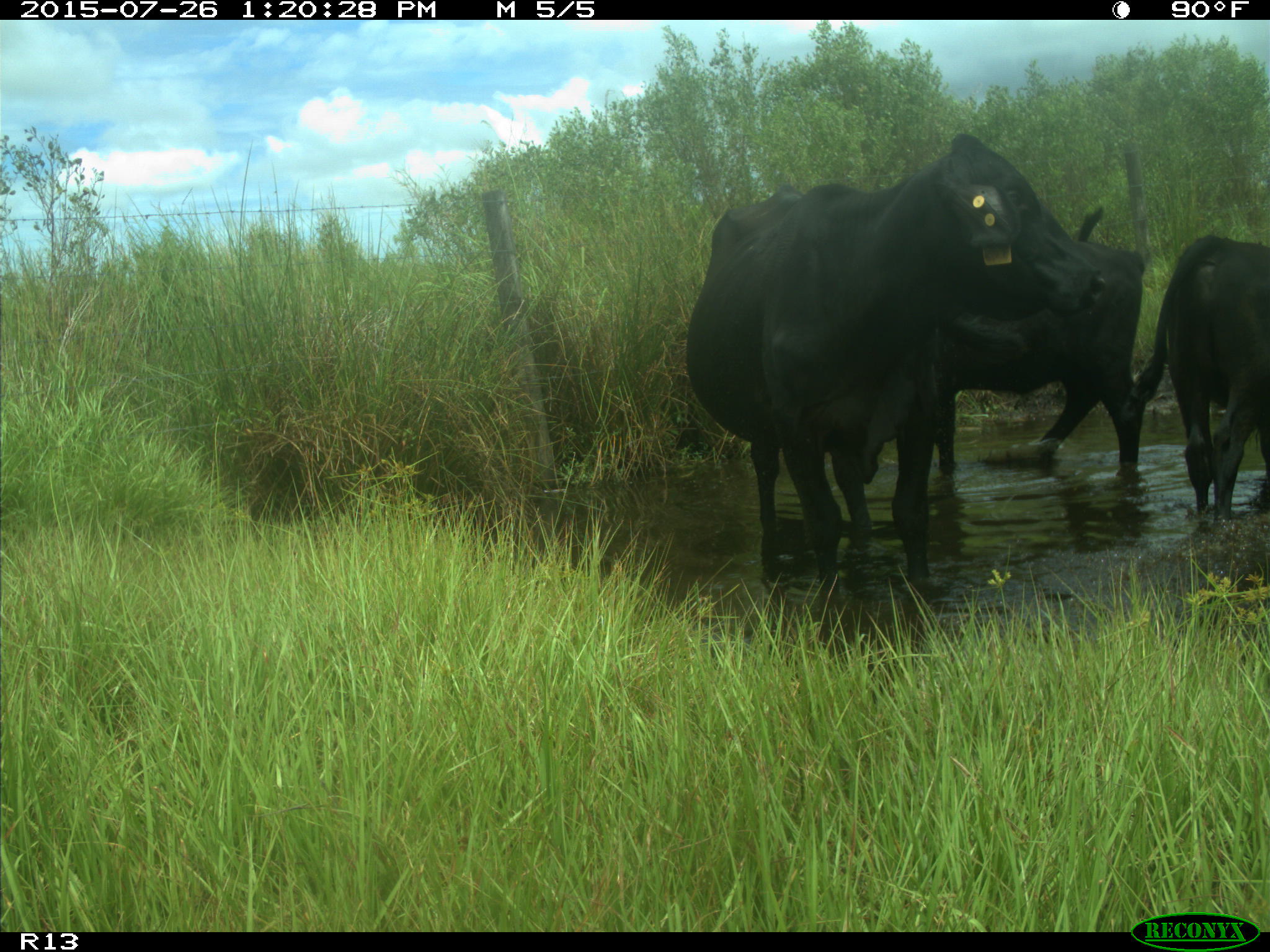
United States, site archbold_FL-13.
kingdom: Animalia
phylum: Chordata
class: Mammalia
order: Artiodactyla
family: Bovidae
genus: Bos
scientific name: Bos taurus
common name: domestic cow